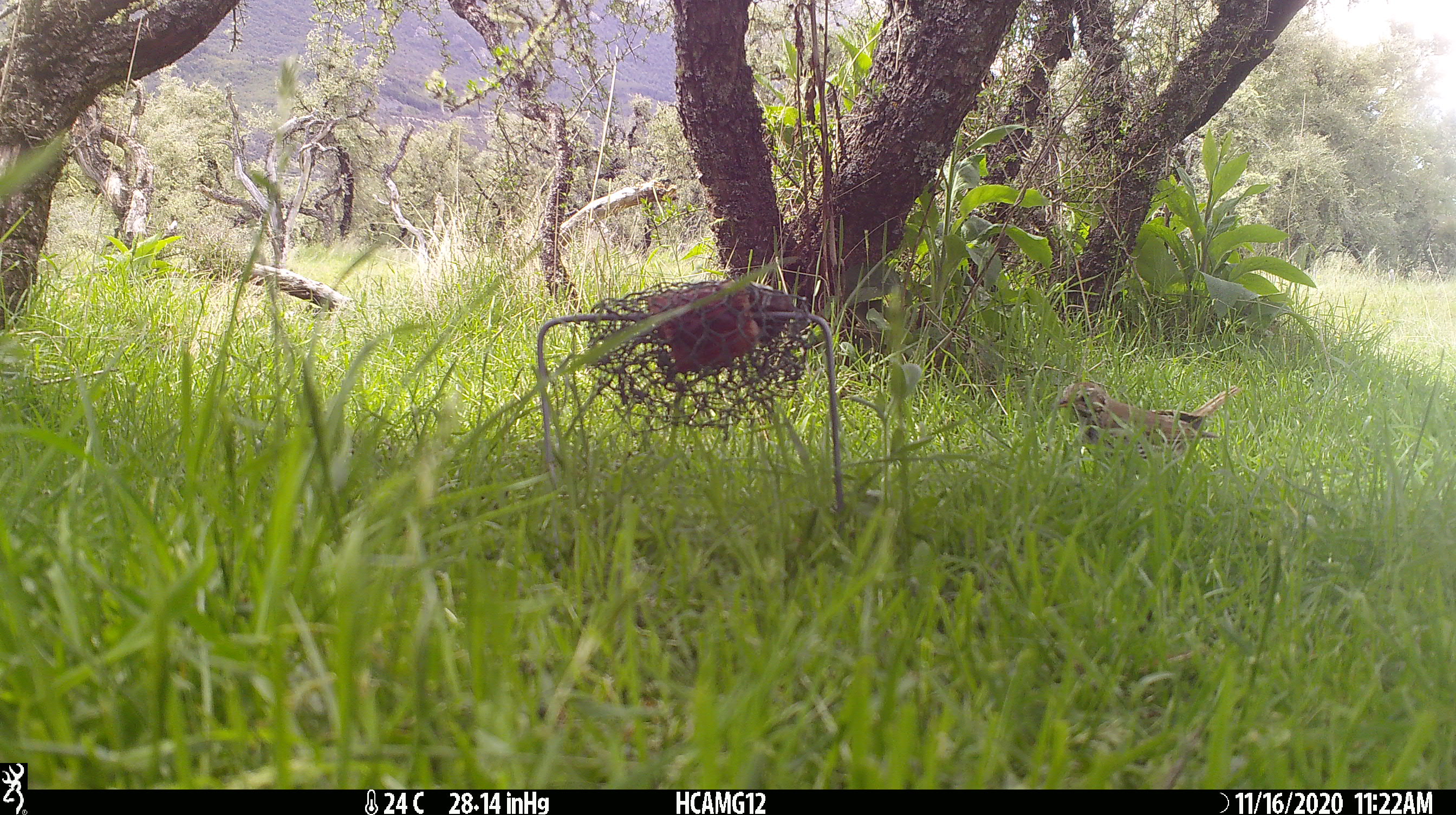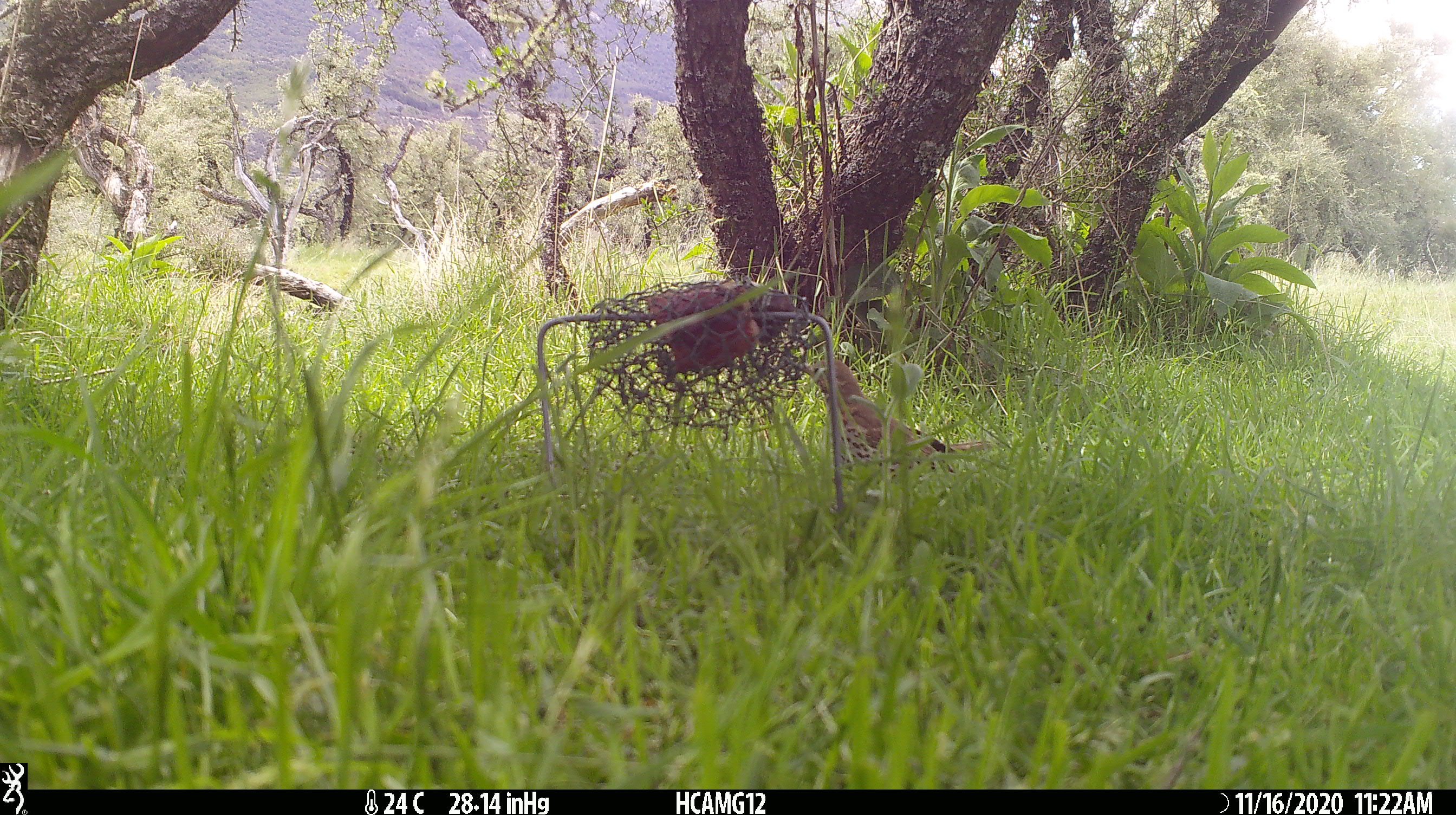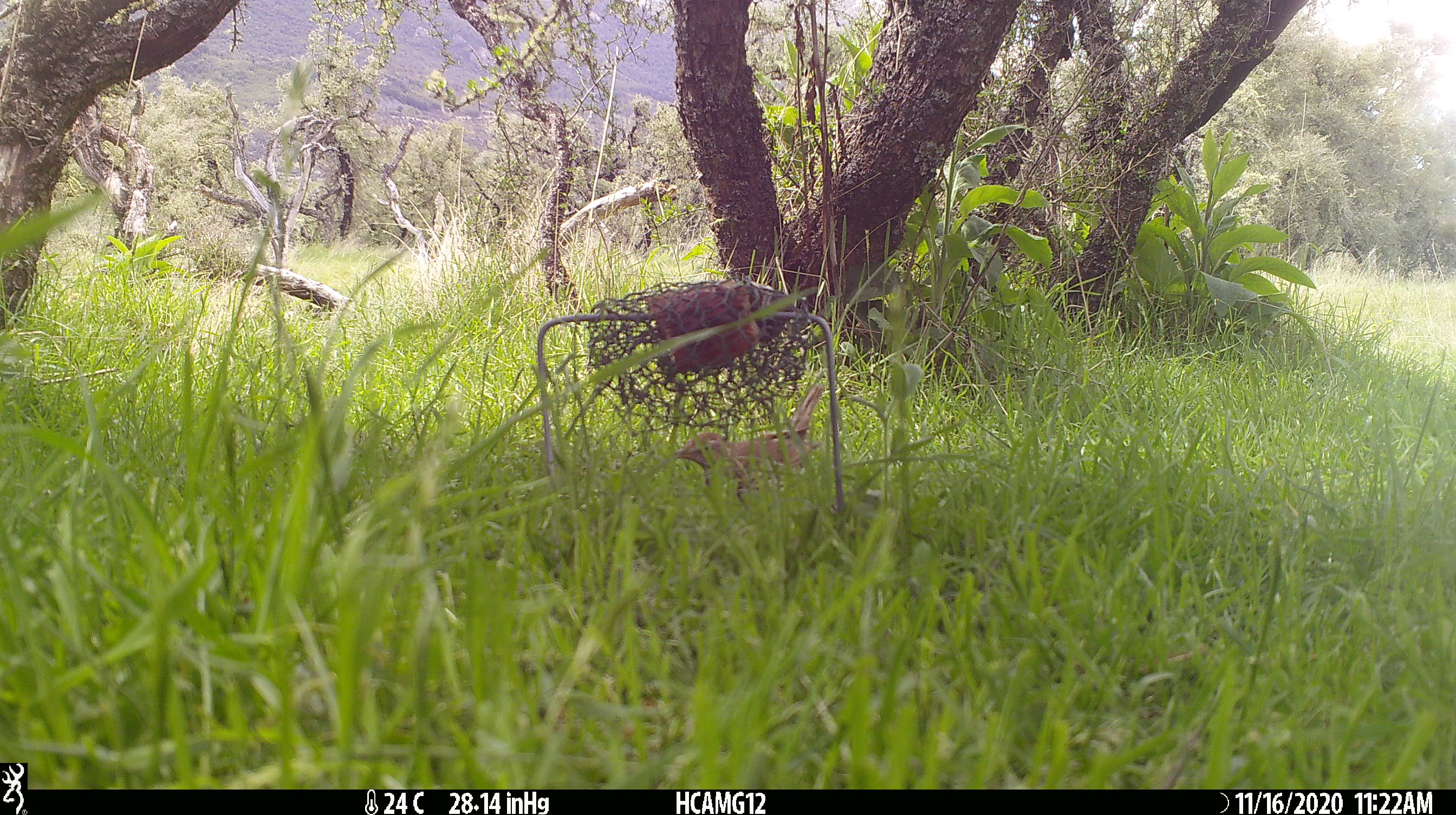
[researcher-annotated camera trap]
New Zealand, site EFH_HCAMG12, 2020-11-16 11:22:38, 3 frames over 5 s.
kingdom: Animalia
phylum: Chordata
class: Aves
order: Passeriformes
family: Turdidae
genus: Turdus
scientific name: Turdus philomelos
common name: song thrush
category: thrush